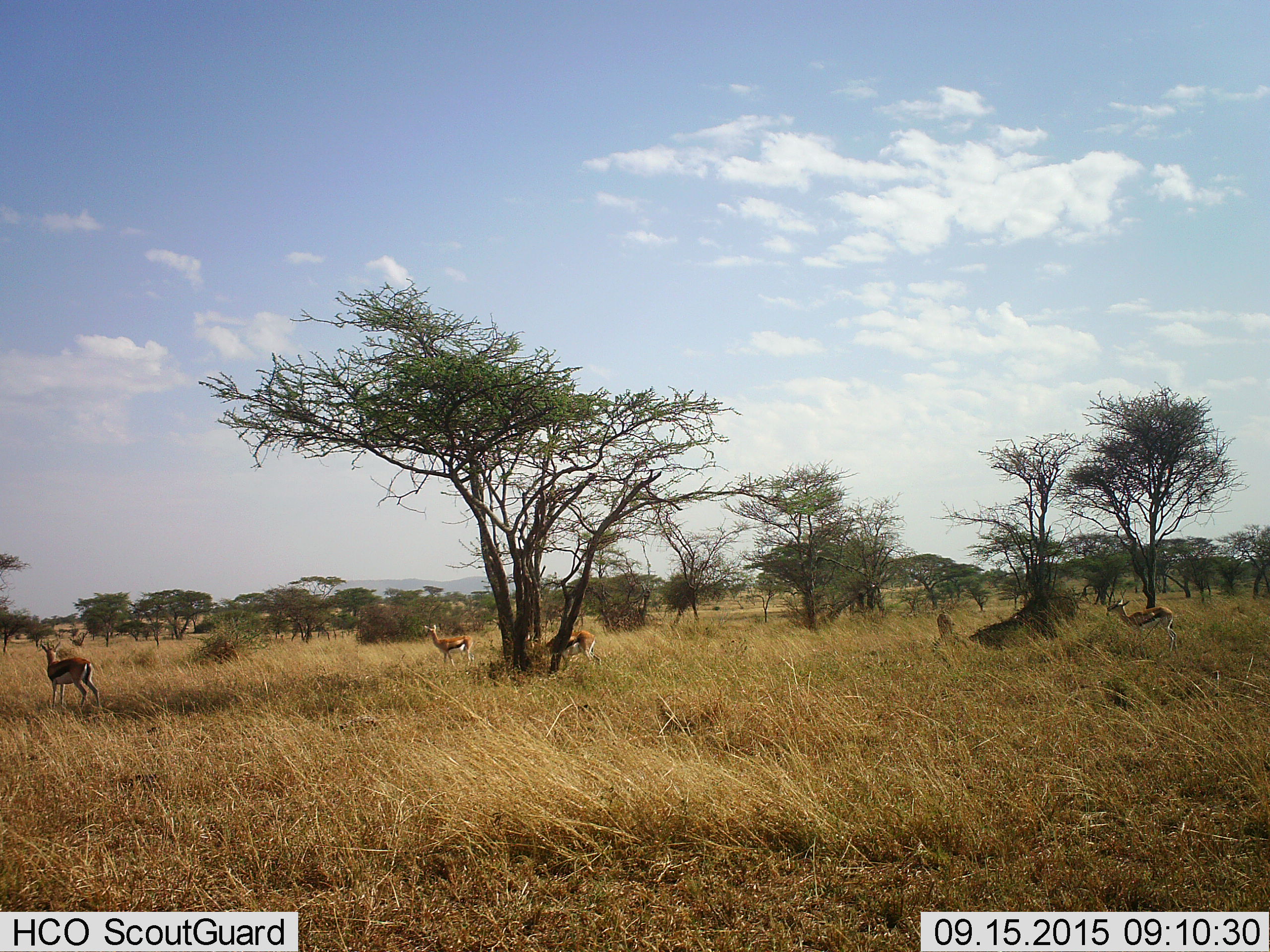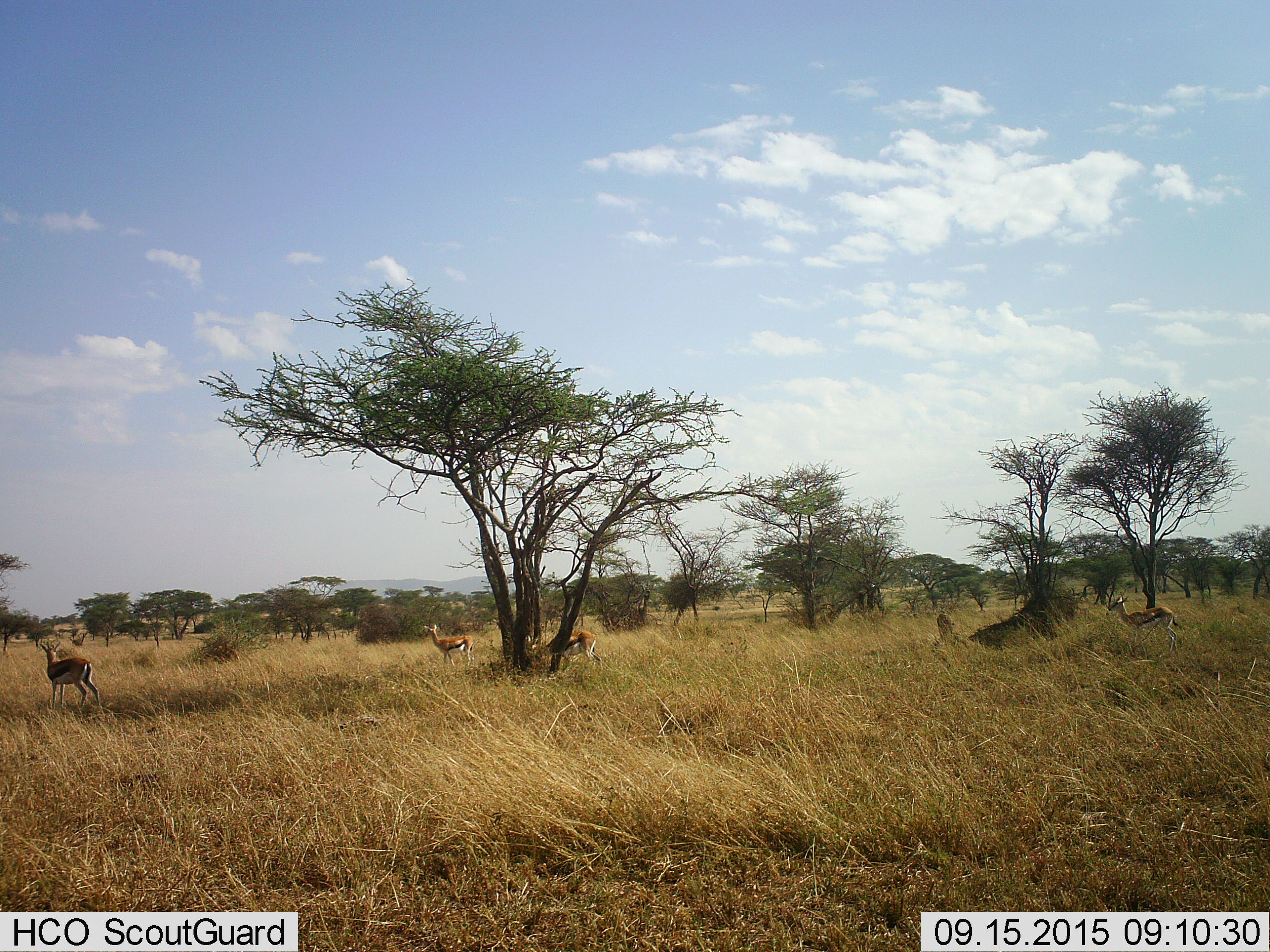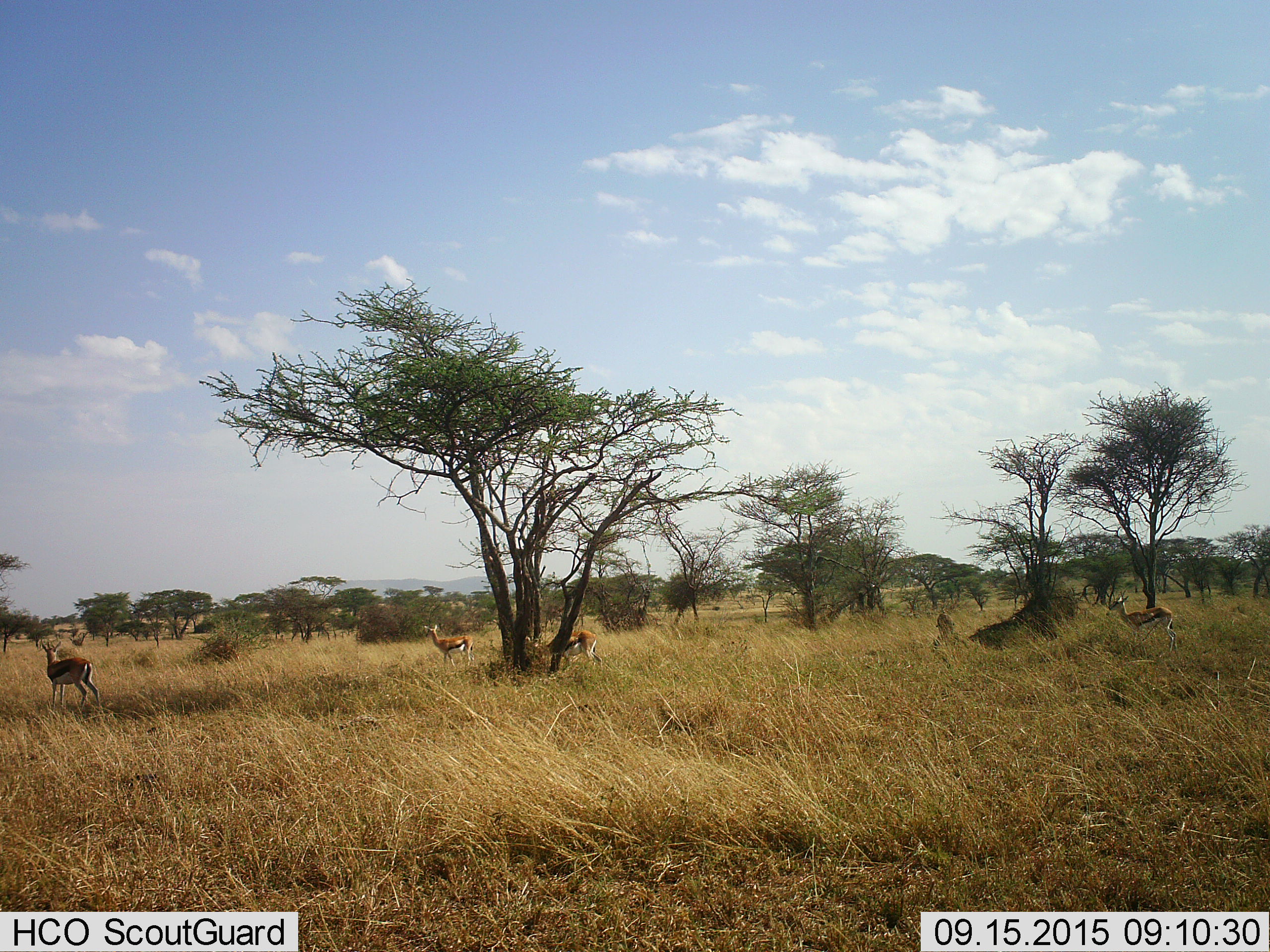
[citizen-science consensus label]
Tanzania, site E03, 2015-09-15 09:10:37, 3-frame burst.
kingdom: Animalia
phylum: Chordata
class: Mammalia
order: Artiodactyla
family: Bovidae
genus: Eudorcas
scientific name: Eudorcas thomsonii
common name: thomson's gazelle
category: gazellethomsons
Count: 5.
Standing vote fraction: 94%.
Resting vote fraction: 0%.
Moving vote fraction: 19%.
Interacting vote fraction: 0%.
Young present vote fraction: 0%.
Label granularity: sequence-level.